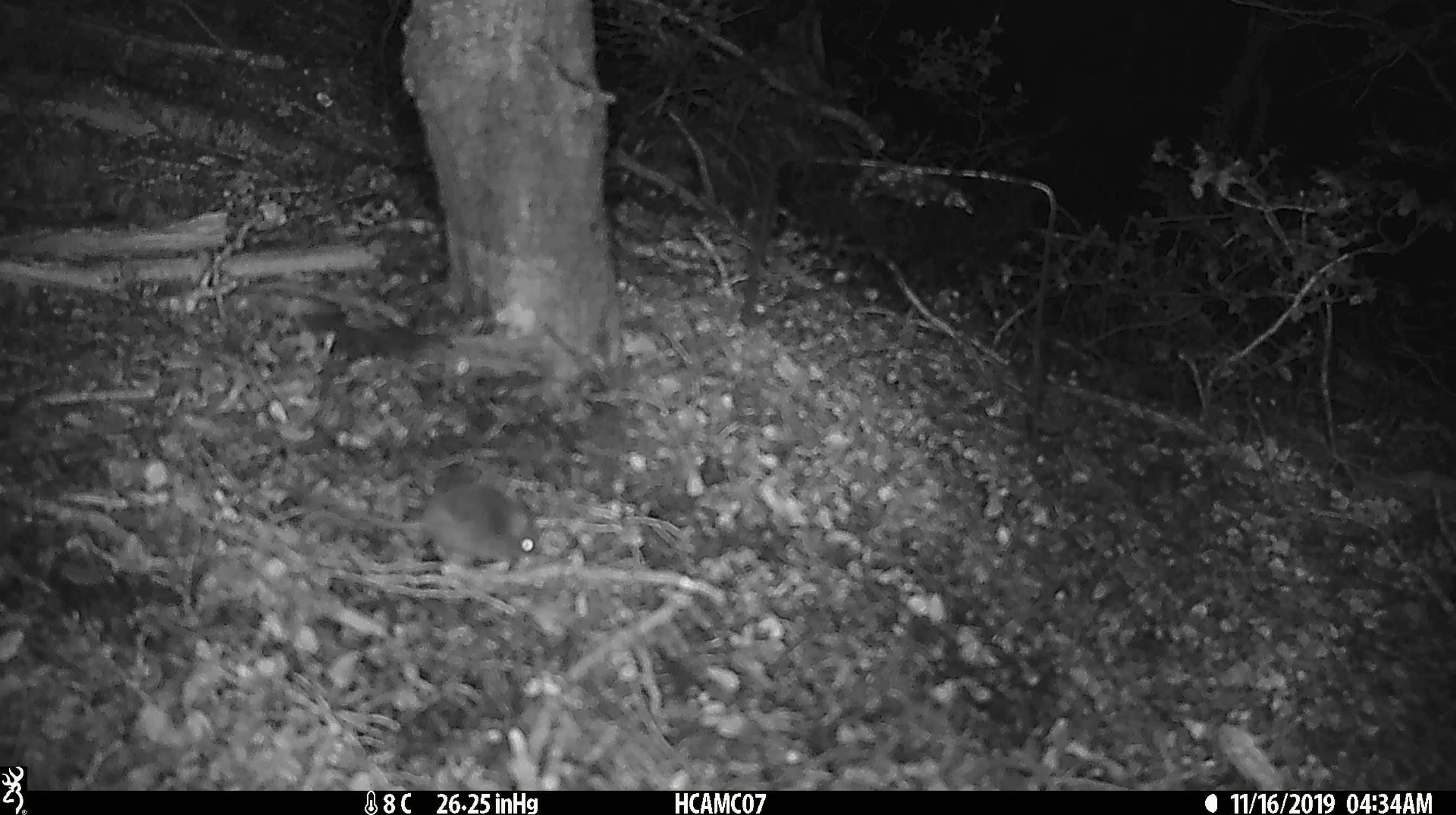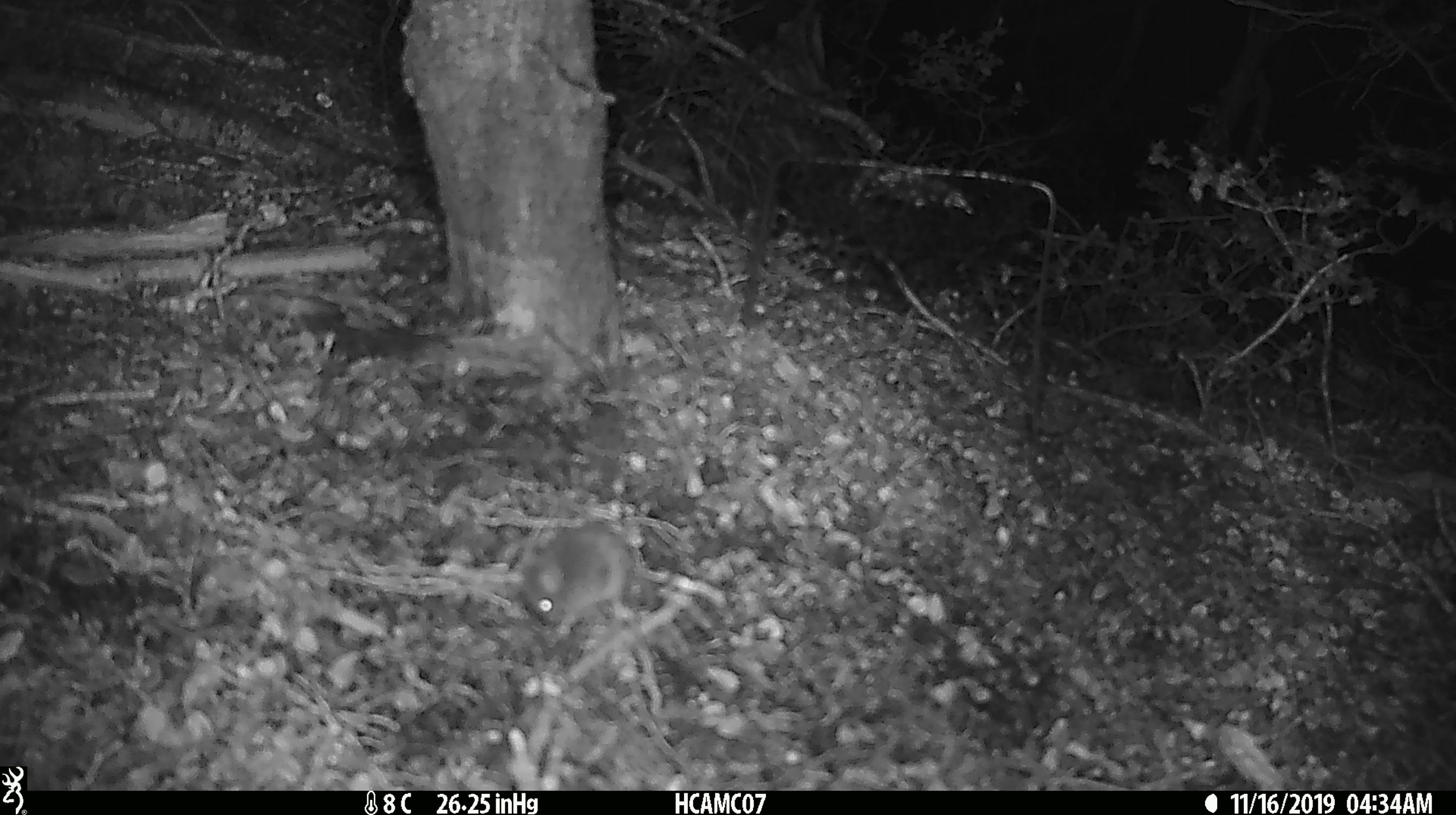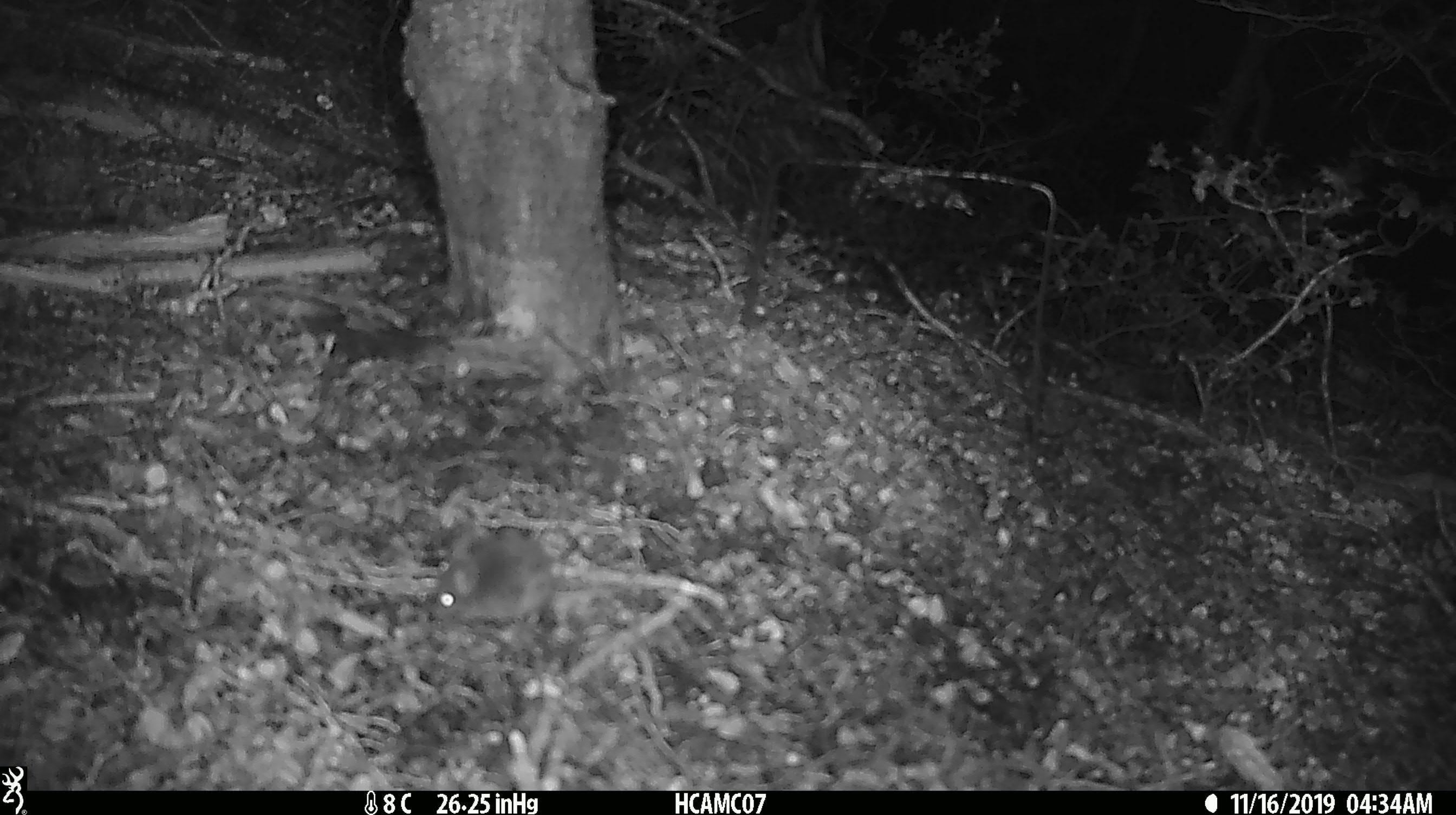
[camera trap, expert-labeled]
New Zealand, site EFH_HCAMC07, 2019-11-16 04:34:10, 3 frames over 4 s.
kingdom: Animalia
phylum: Chordata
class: Mammalia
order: Rodentia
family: Muridae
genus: Mus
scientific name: Mus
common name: mouse